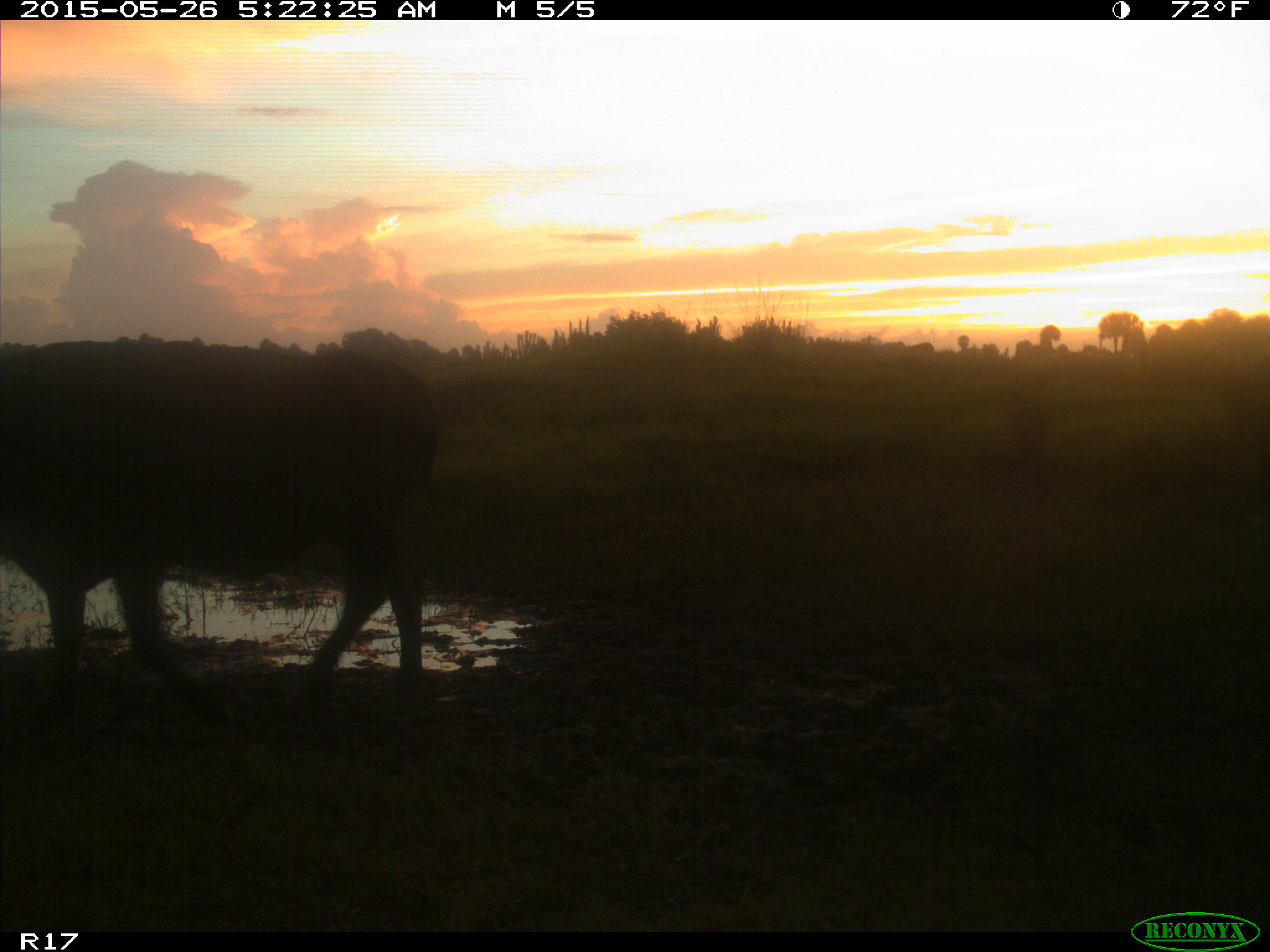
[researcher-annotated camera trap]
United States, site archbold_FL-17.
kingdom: Animalia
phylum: Chordata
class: Mammalia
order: Artiodactyla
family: Bovidae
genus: Bos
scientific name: Bos taurus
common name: domestic cow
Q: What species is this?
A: Bos taurus (domestic cow).